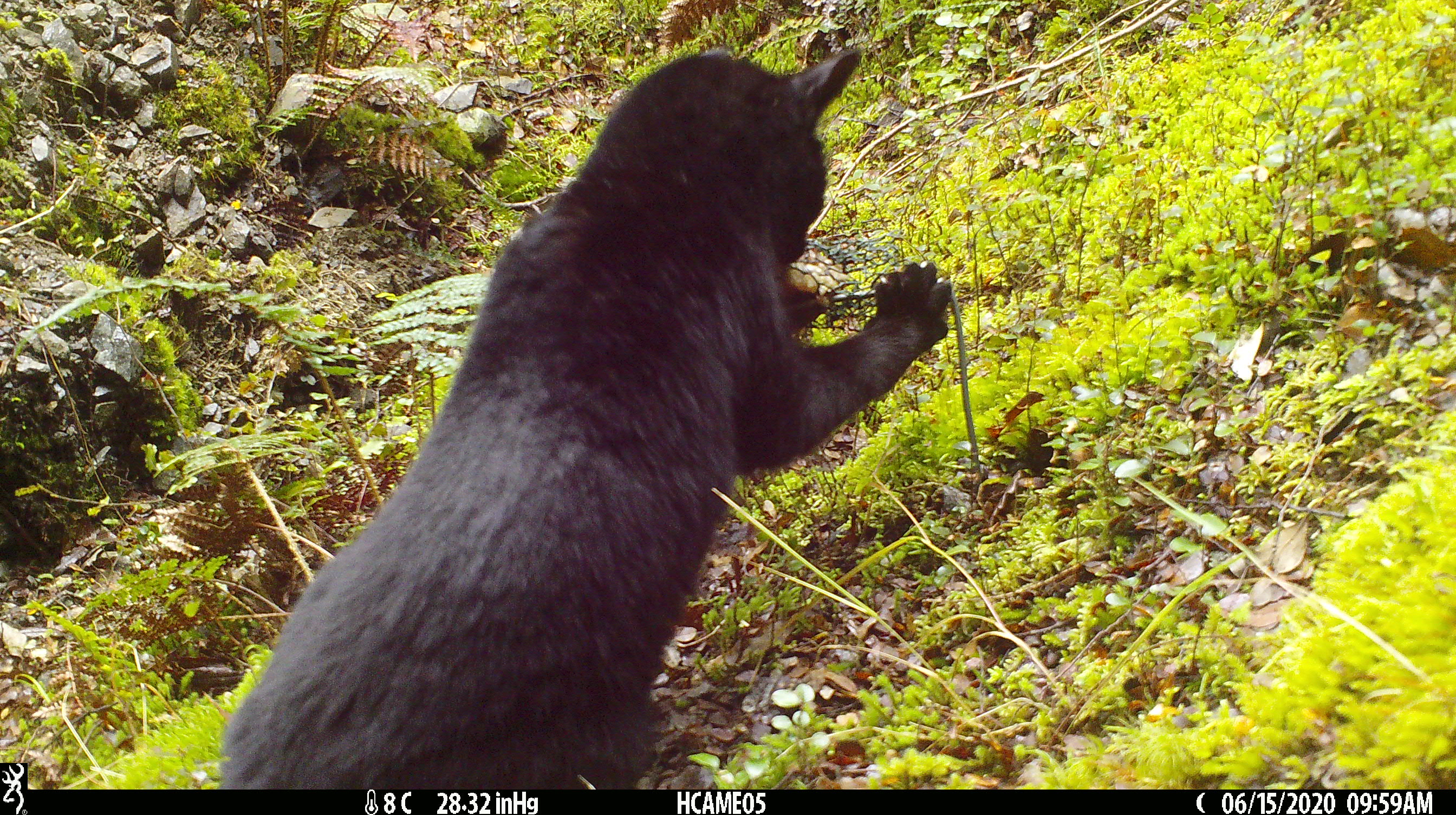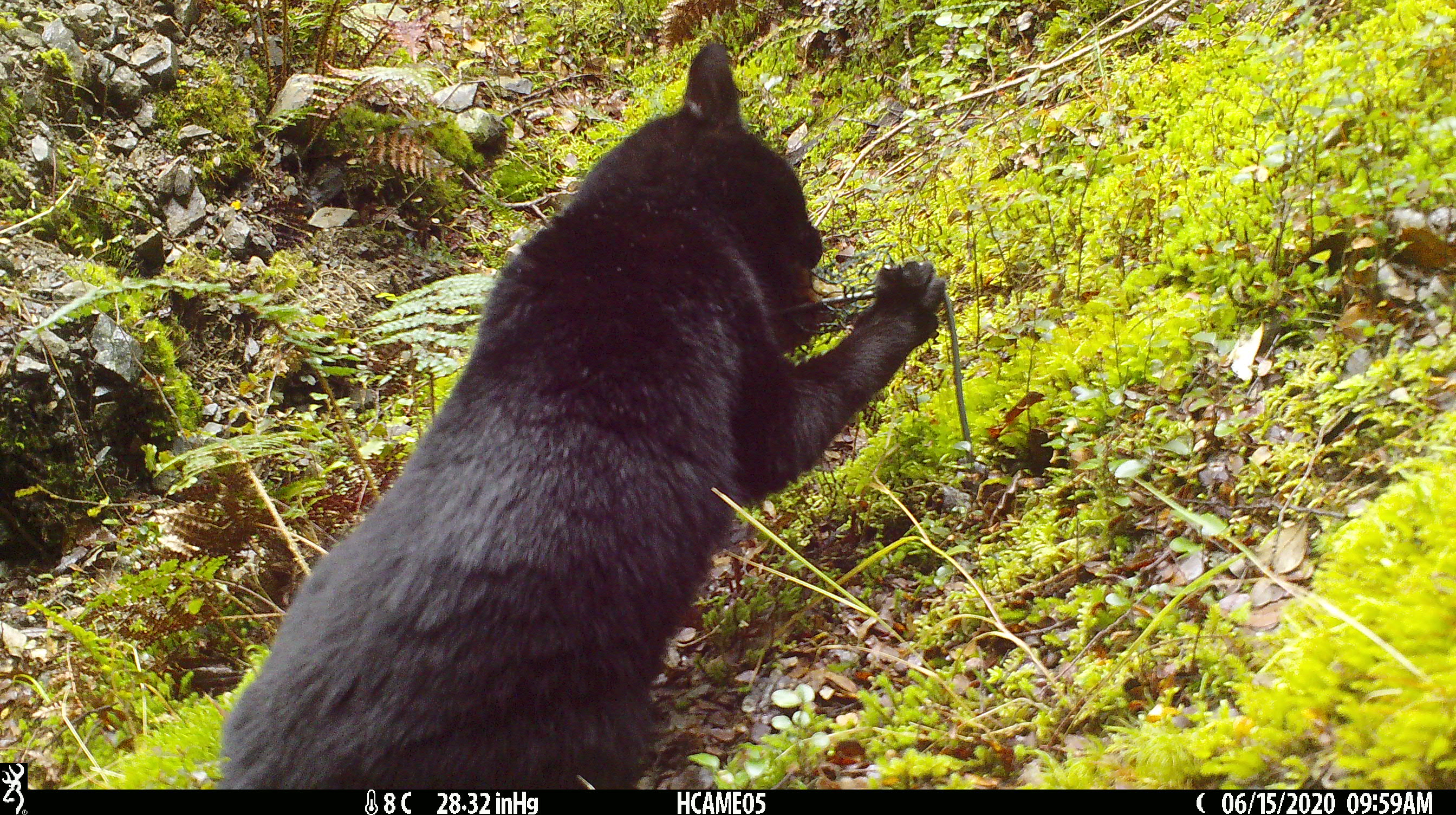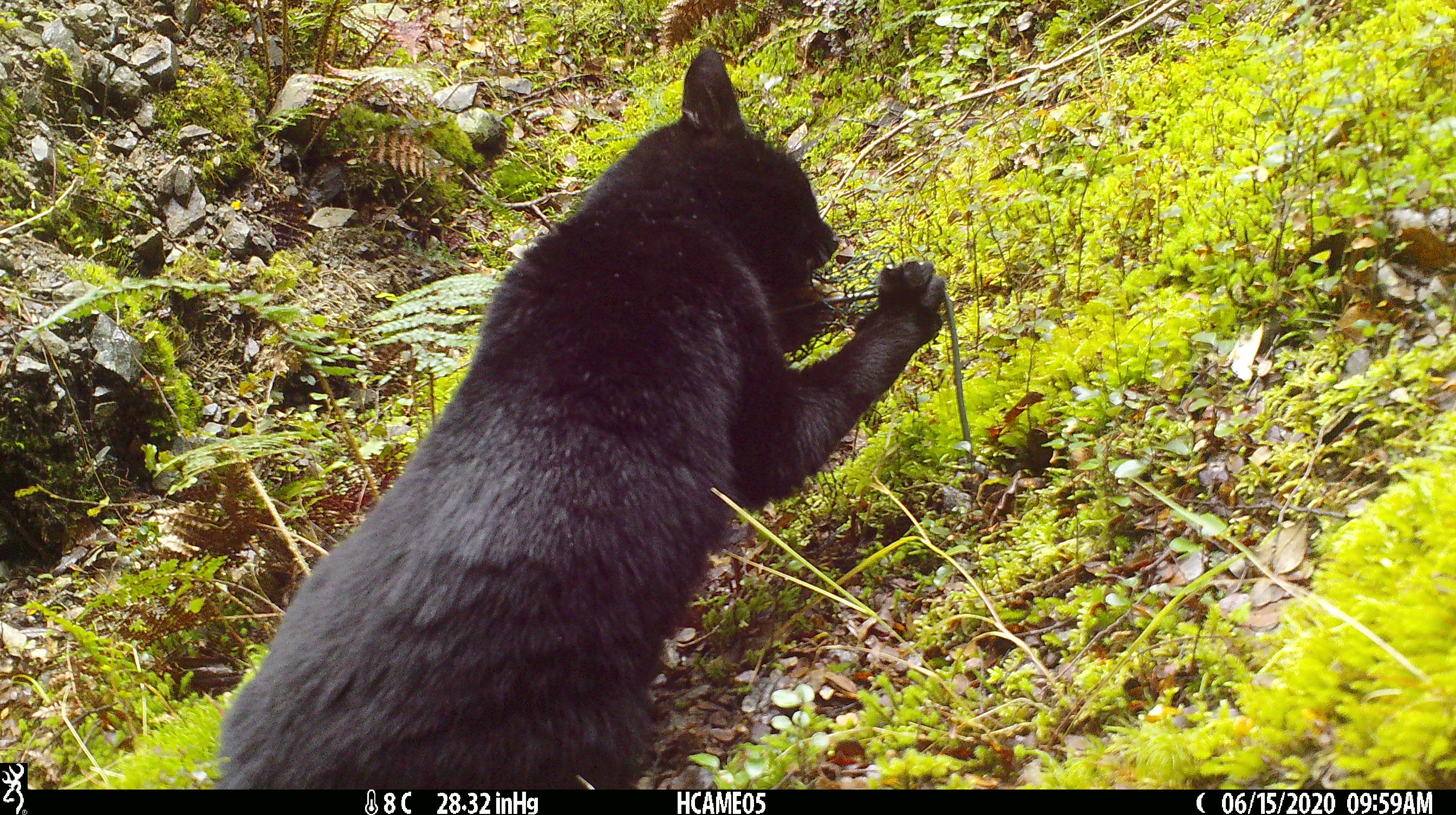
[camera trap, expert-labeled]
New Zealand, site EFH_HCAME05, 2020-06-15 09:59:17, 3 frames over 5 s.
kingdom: Animalia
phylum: Chordata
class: Mammalia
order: Carnivora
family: Felidae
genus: Felis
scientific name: Felis catus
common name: domestic cat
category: cat